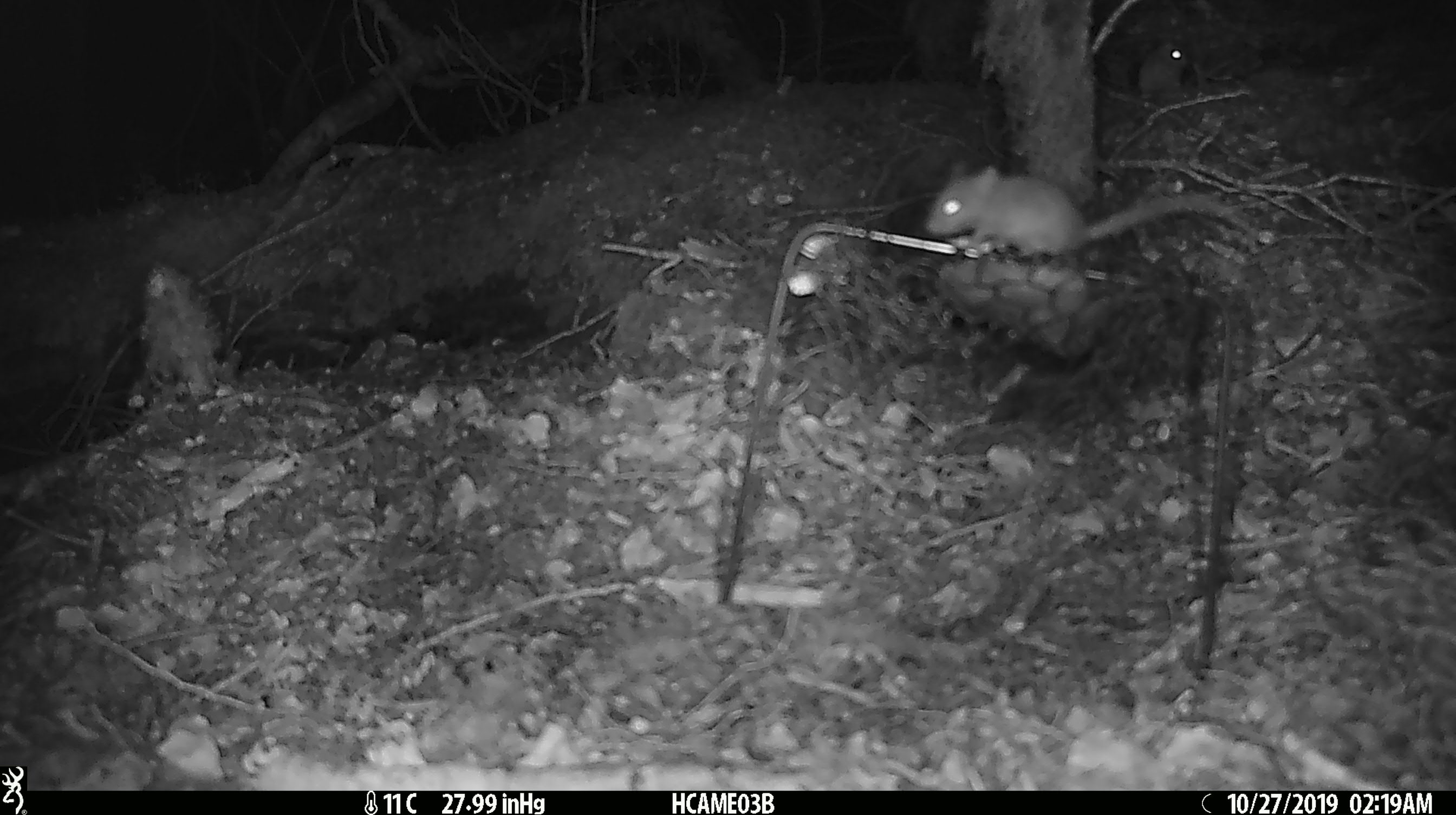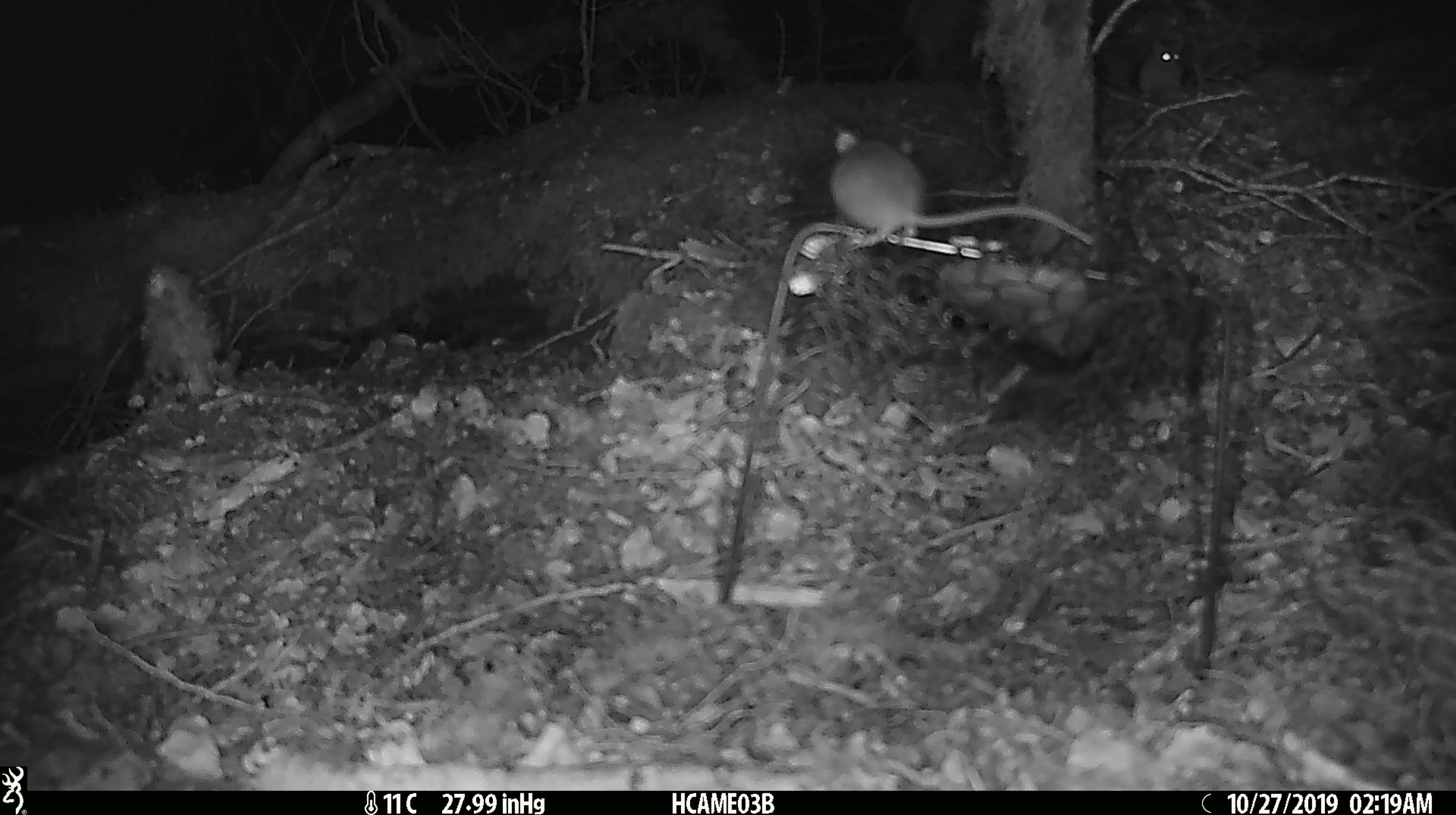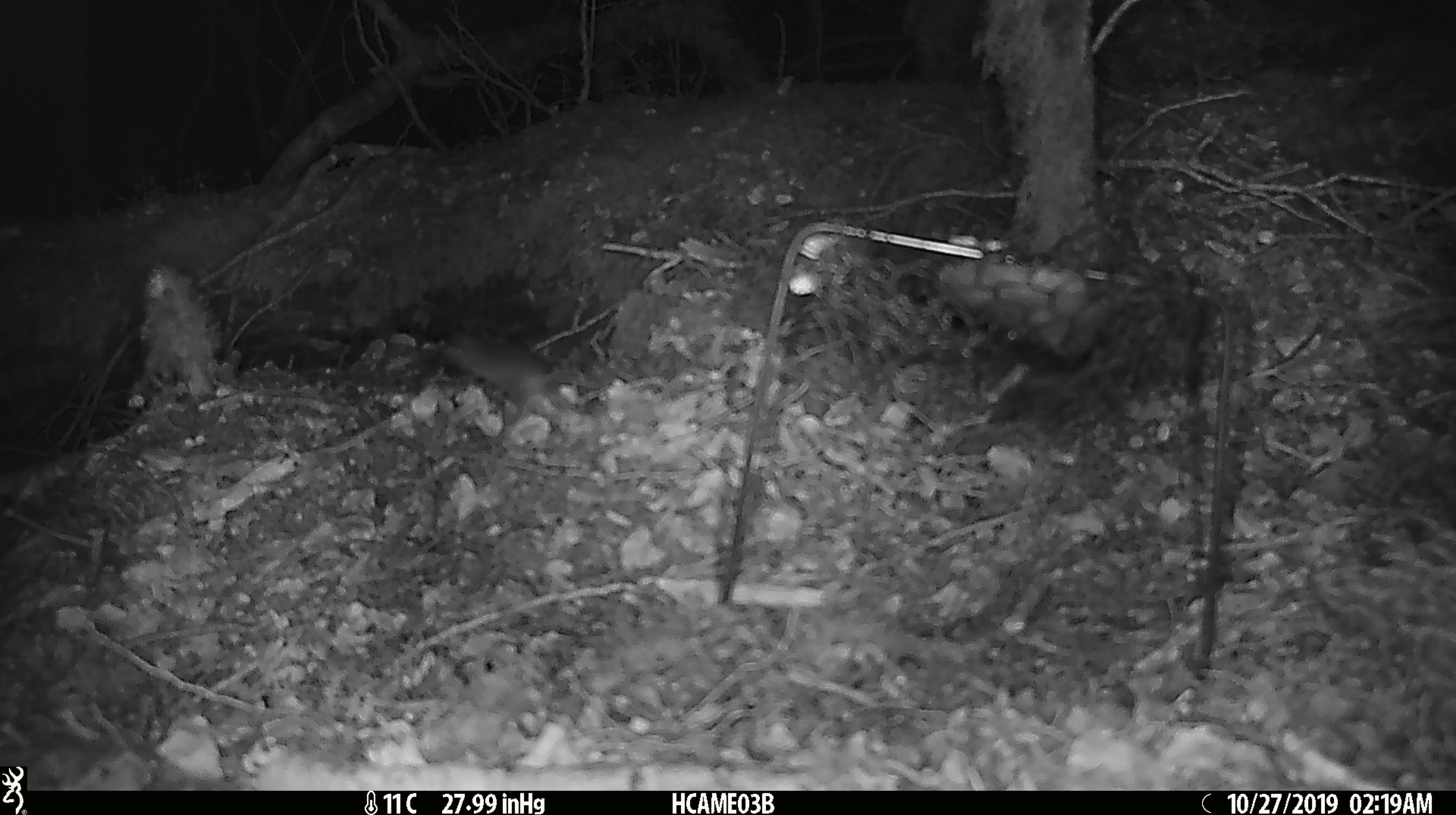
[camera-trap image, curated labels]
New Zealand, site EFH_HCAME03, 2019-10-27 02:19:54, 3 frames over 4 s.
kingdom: Animalia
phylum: Chordata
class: Mammalia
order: Rodentia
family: Muridae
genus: Mus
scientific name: Mus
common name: mouse